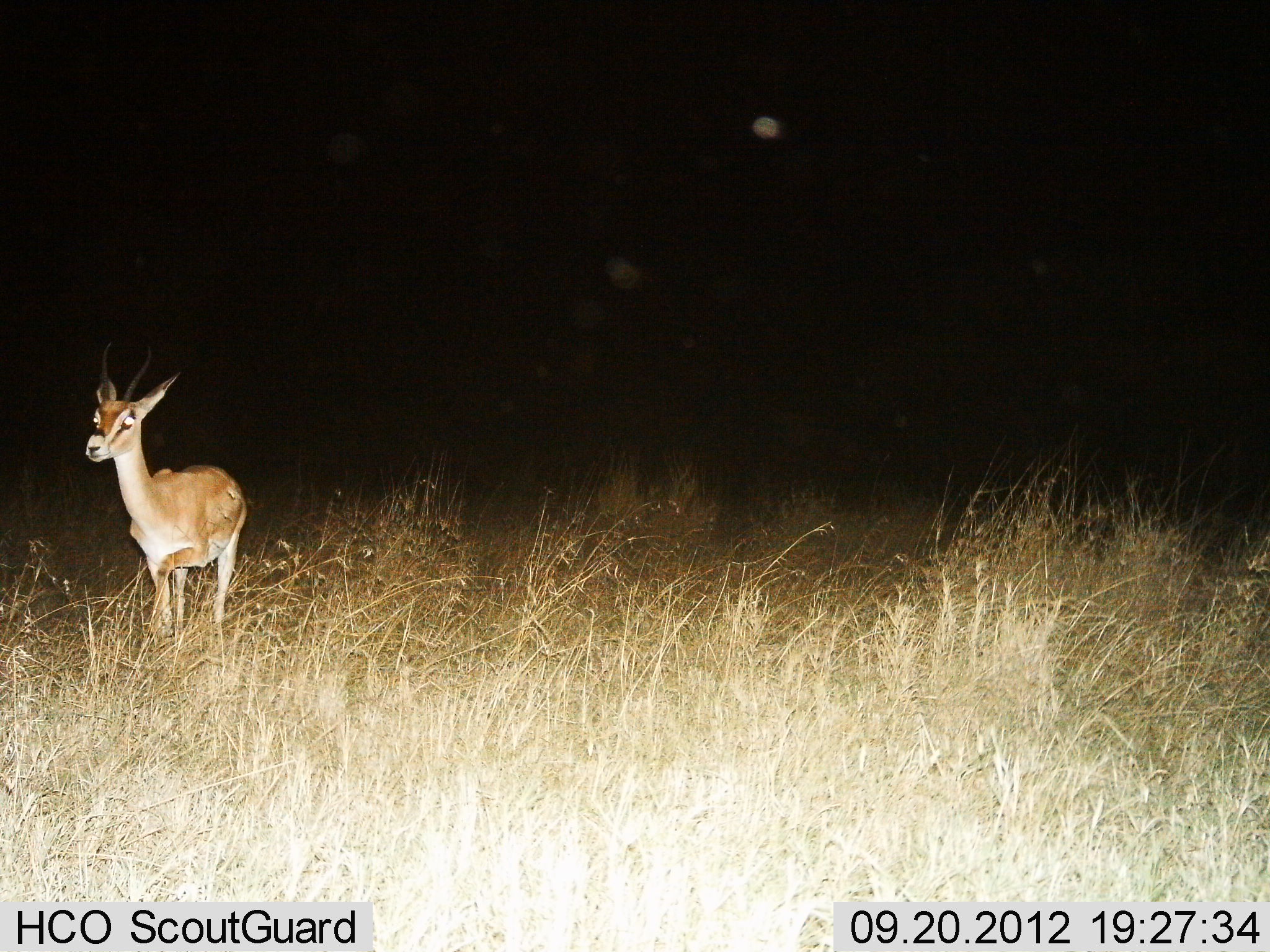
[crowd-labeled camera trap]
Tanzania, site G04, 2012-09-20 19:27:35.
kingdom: Animalia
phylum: Chordata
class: Mammalia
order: Artiodactyla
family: Bovidae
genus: Nanger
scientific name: Nanger granti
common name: grant's gazelle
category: gazellegrants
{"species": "gazellegrants (grant's gazelle) (Nanger granti)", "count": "1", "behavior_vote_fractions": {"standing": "80%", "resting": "0%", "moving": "20%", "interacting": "0%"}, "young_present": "0%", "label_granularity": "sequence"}